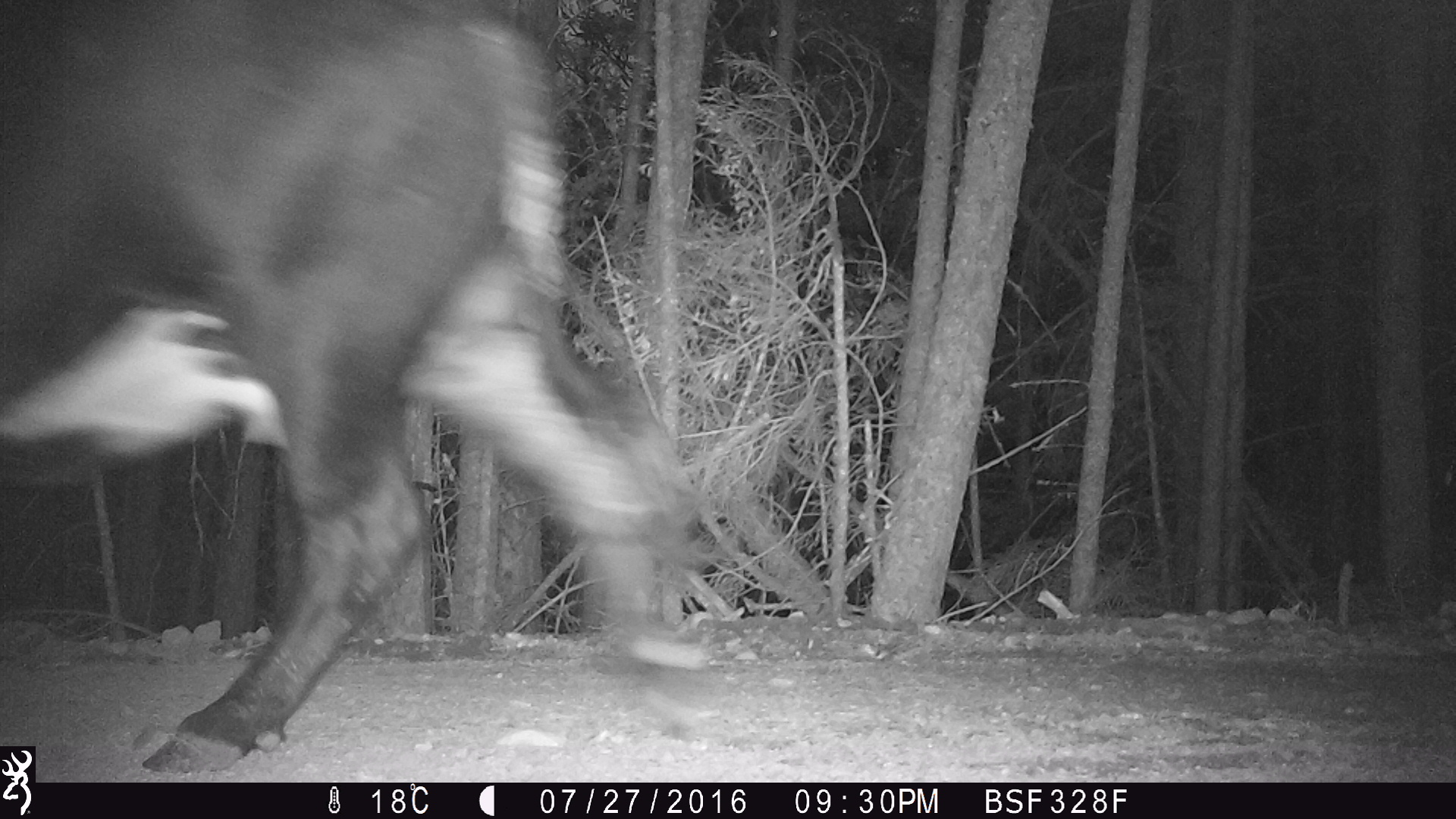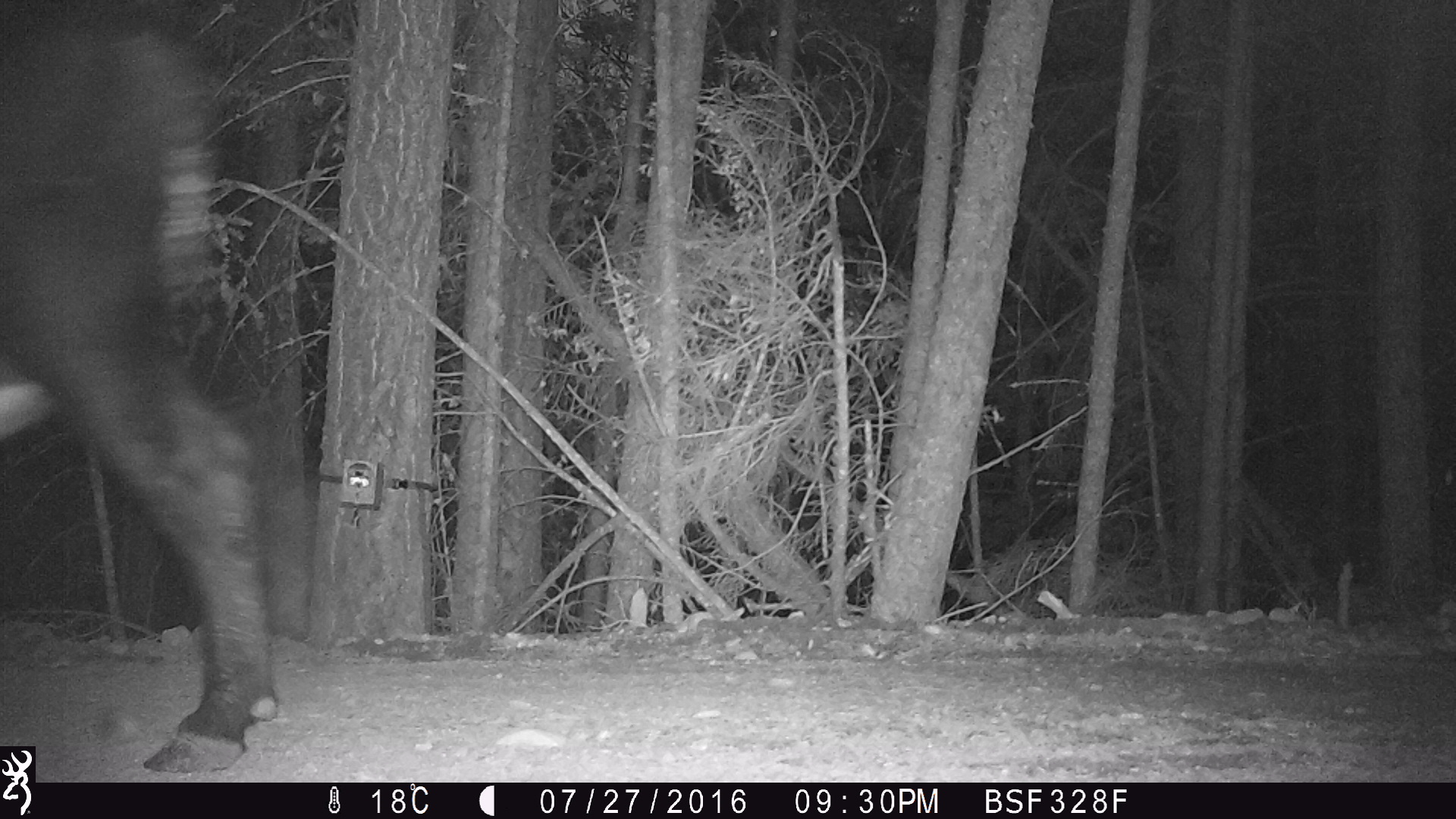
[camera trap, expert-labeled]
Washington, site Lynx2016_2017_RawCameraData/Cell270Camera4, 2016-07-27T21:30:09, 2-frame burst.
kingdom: Animalia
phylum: Chordata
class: Mammalia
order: Artiodactyla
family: Bovidae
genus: Bos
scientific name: Bos taurus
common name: domestic cattle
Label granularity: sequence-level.